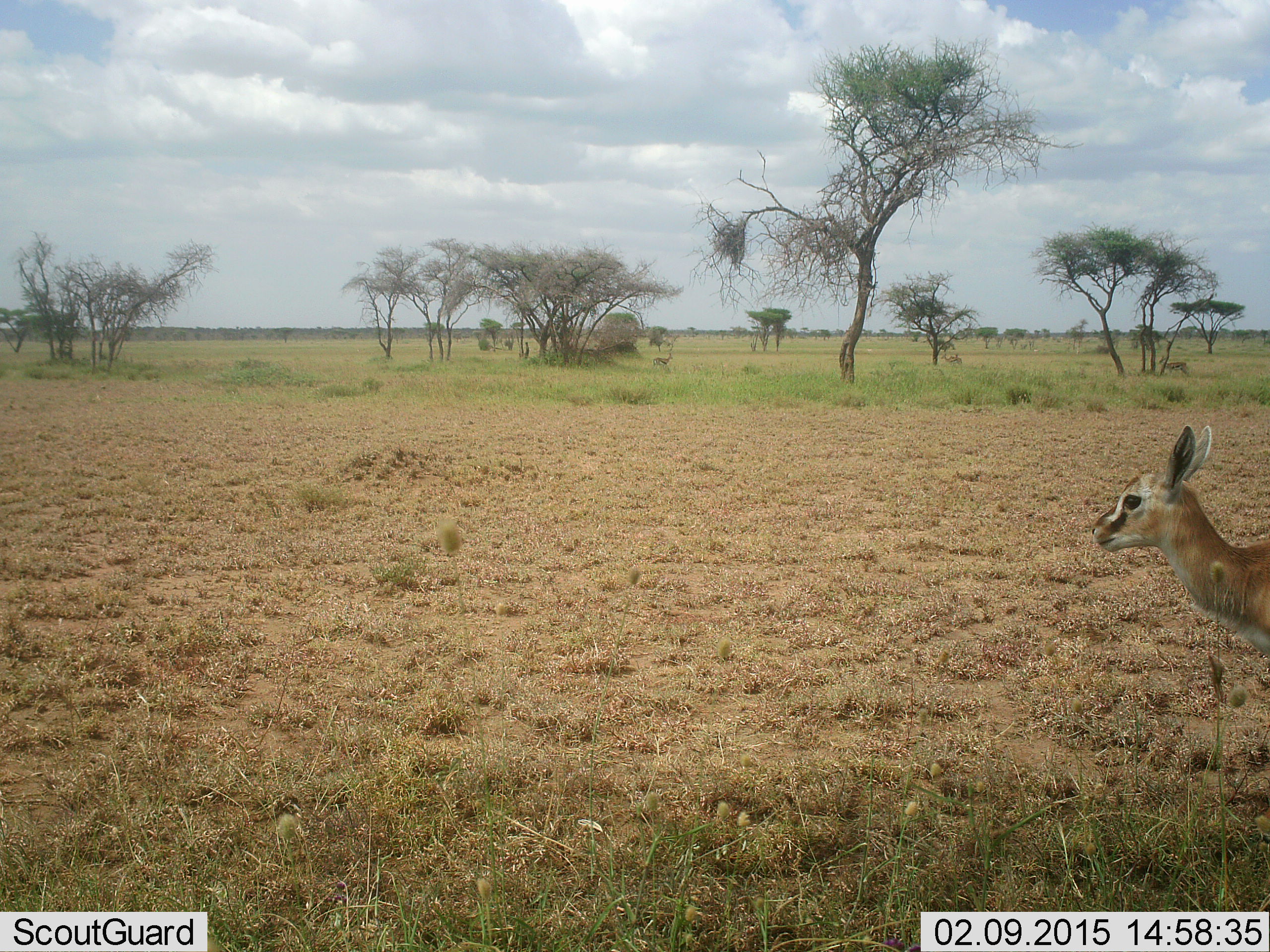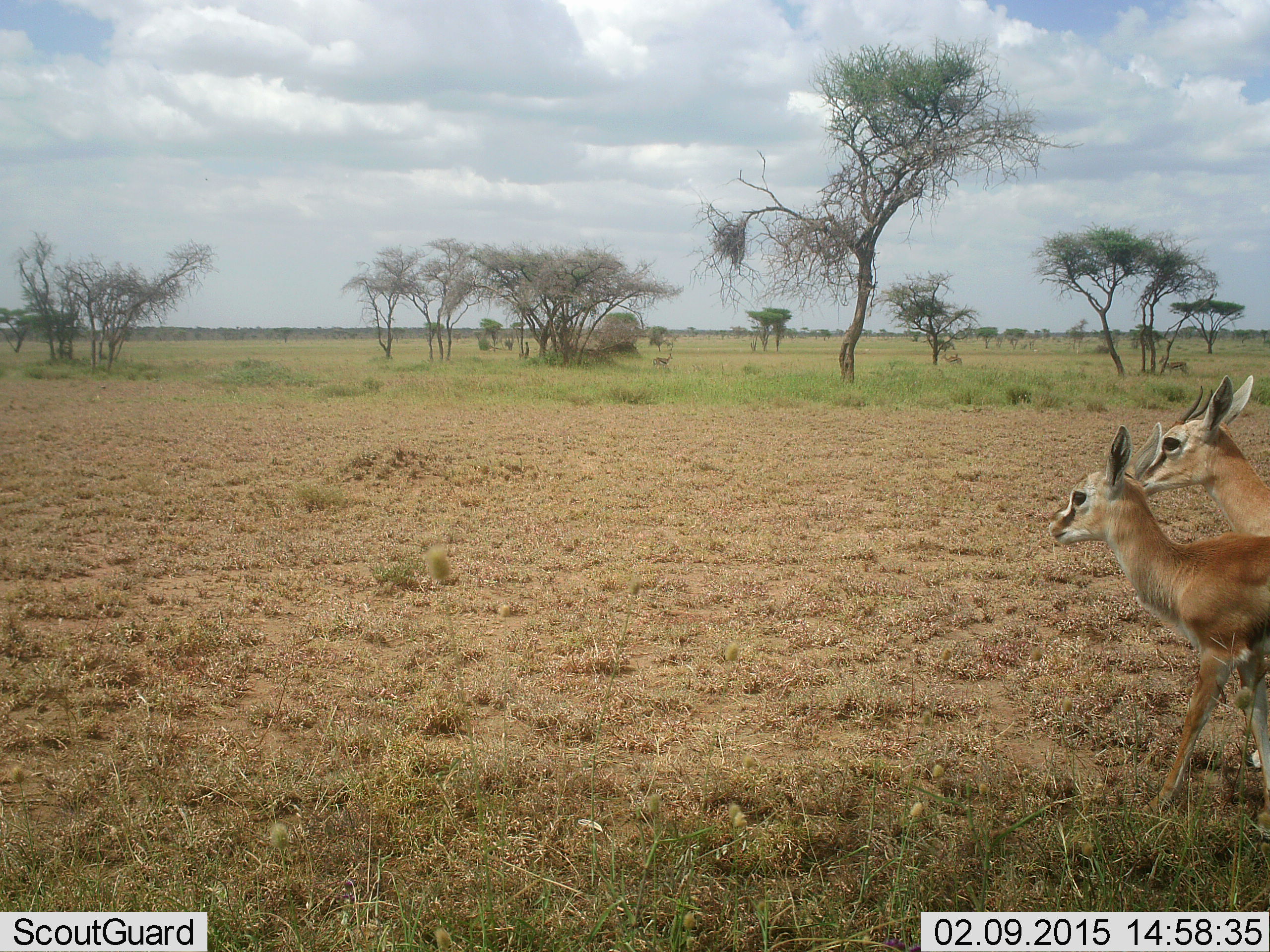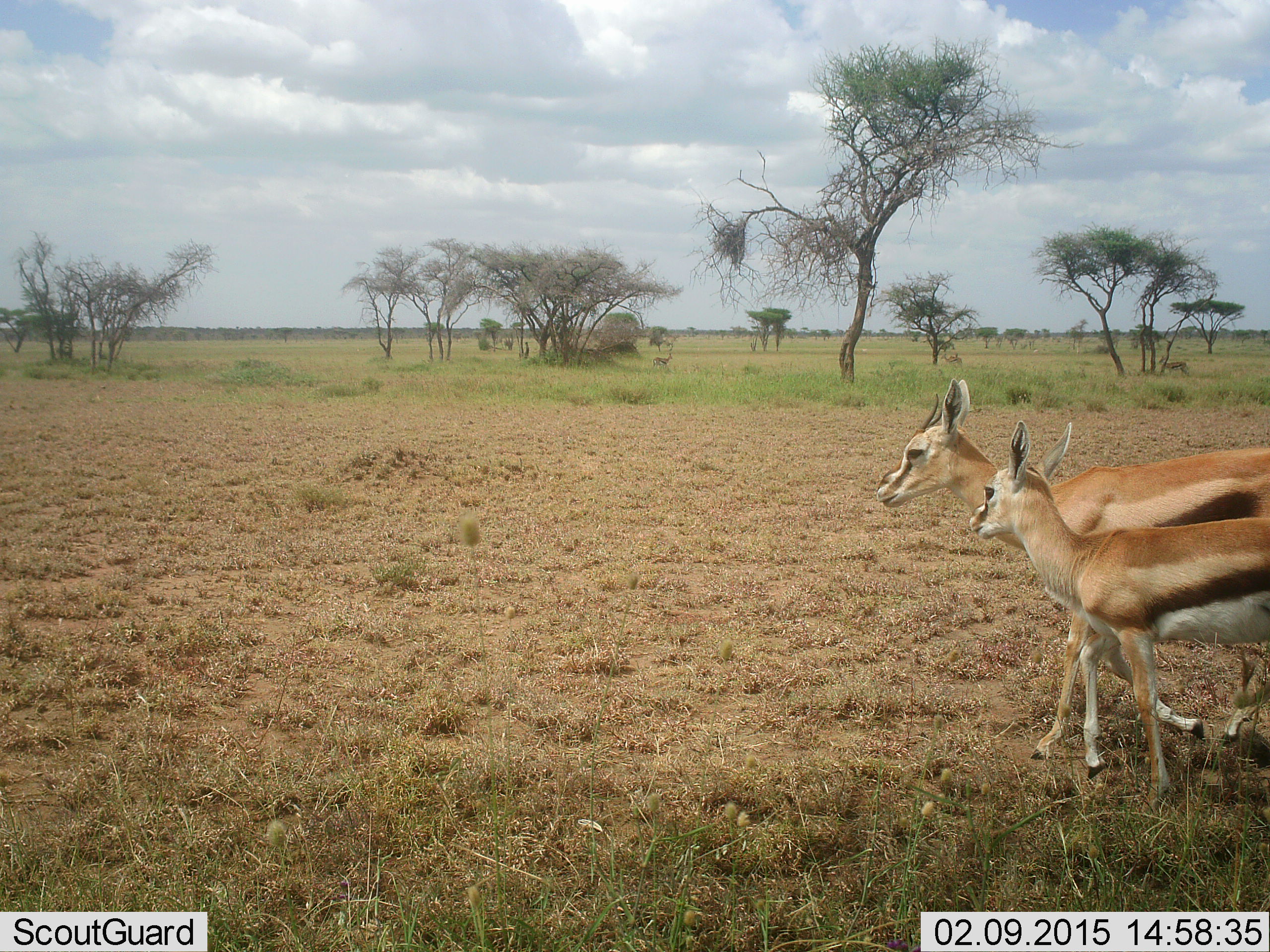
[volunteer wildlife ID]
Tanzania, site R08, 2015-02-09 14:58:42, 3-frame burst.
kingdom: Animalia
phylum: Chordata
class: Mammalia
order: Artiodactyla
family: Bovidae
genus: Eudorcas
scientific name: Eudorcas thomsonii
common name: thomson's gazelle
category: gazellethomsons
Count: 2.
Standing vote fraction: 10%.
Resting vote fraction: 0%.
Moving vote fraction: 100%.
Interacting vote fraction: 0%.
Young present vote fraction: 10%.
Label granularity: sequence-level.